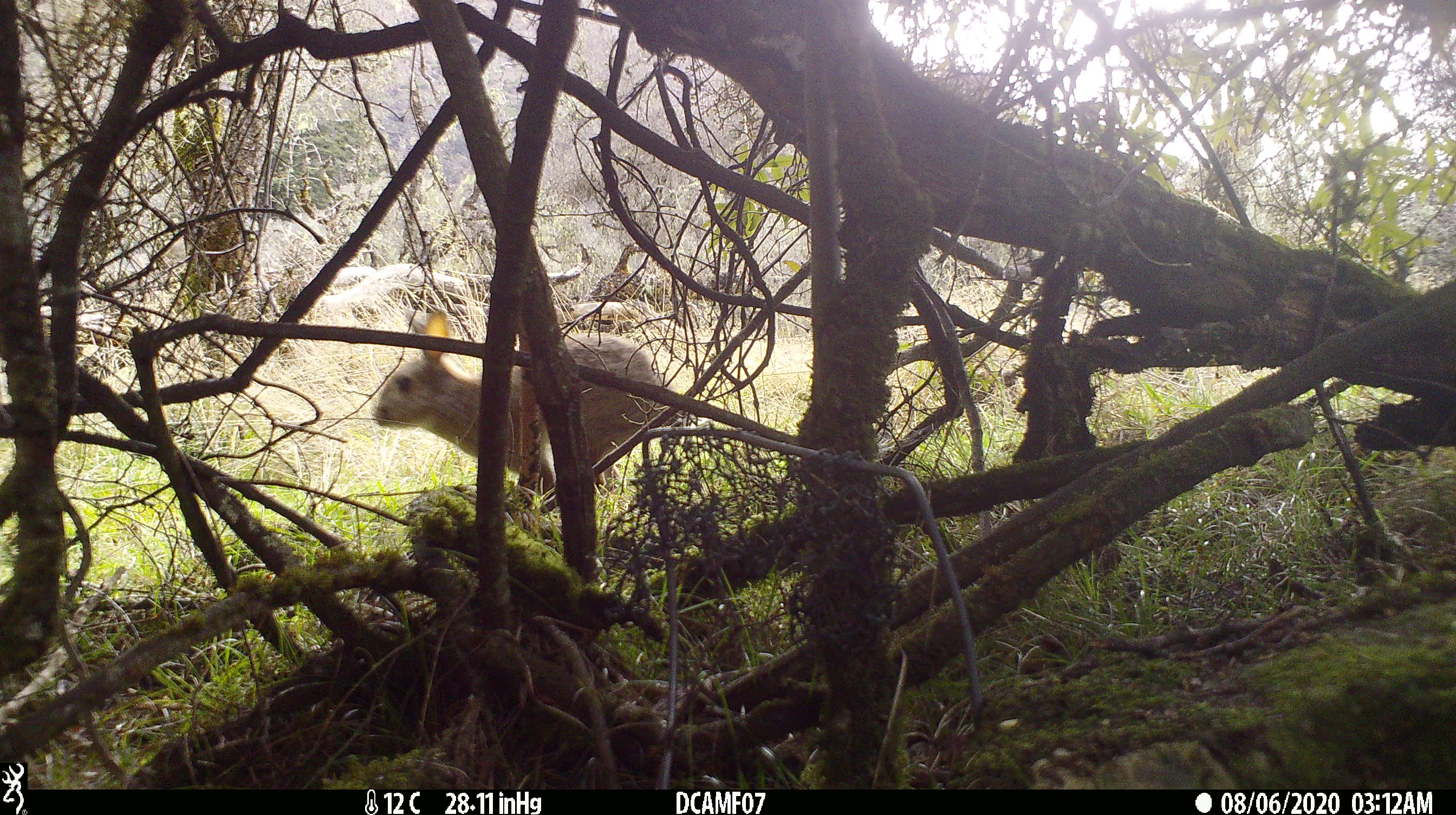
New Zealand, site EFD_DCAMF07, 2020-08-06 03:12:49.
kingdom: Animalia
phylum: Chordata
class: Mammalia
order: Lagomorpha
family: Leporidae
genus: Oryctolagus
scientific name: Oryctolagus cuniculus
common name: european rabbit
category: rabbit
Rabbit (european rabbit) (Oryctolagus cuniculus).